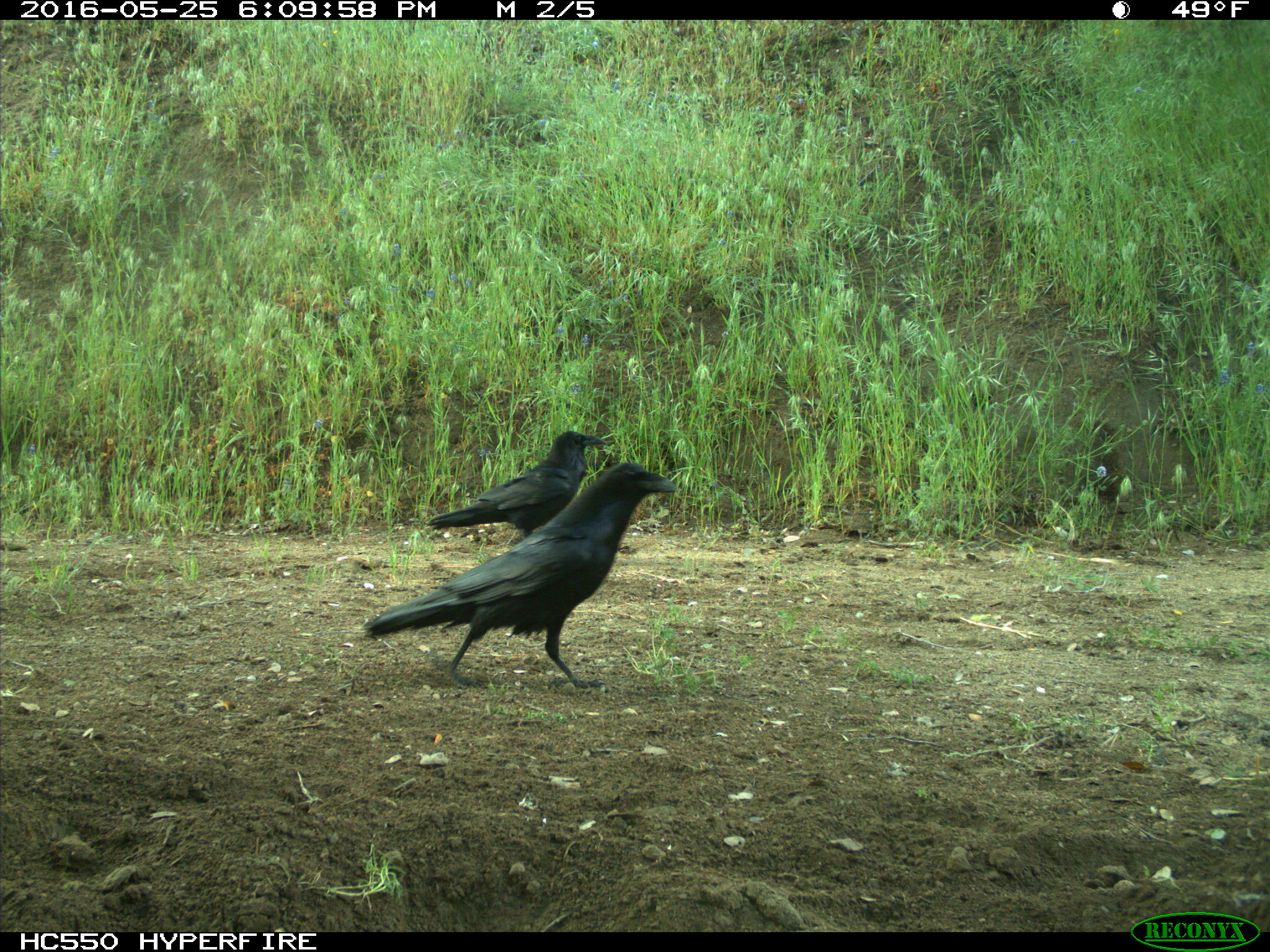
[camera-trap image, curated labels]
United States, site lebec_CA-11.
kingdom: Animalia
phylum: Chordata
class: Aves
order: Passeriformes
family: Corvidae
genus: Corvus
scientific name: Corvus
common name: crows and ravens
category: unidentified corvus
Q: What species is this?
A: Unidentified corvus (crows and ravens) (Corvus).